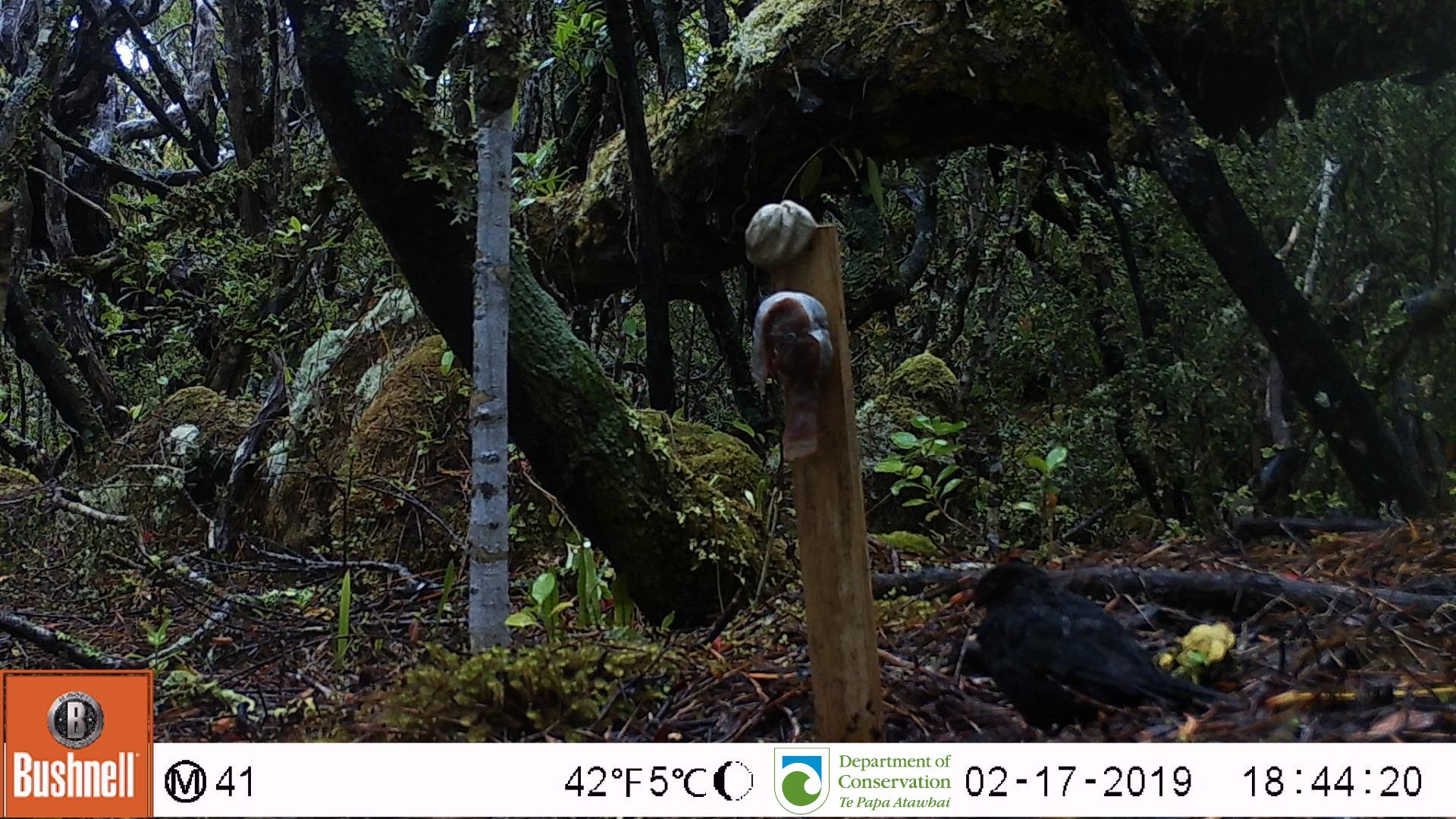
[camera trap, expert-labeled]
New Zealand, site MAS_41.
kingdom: Animalia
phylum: Chordata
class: Aves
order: Passeriformes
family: Turdidae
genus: Turdus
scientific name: Turdus merula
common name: eurasian blackbird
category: blackbird